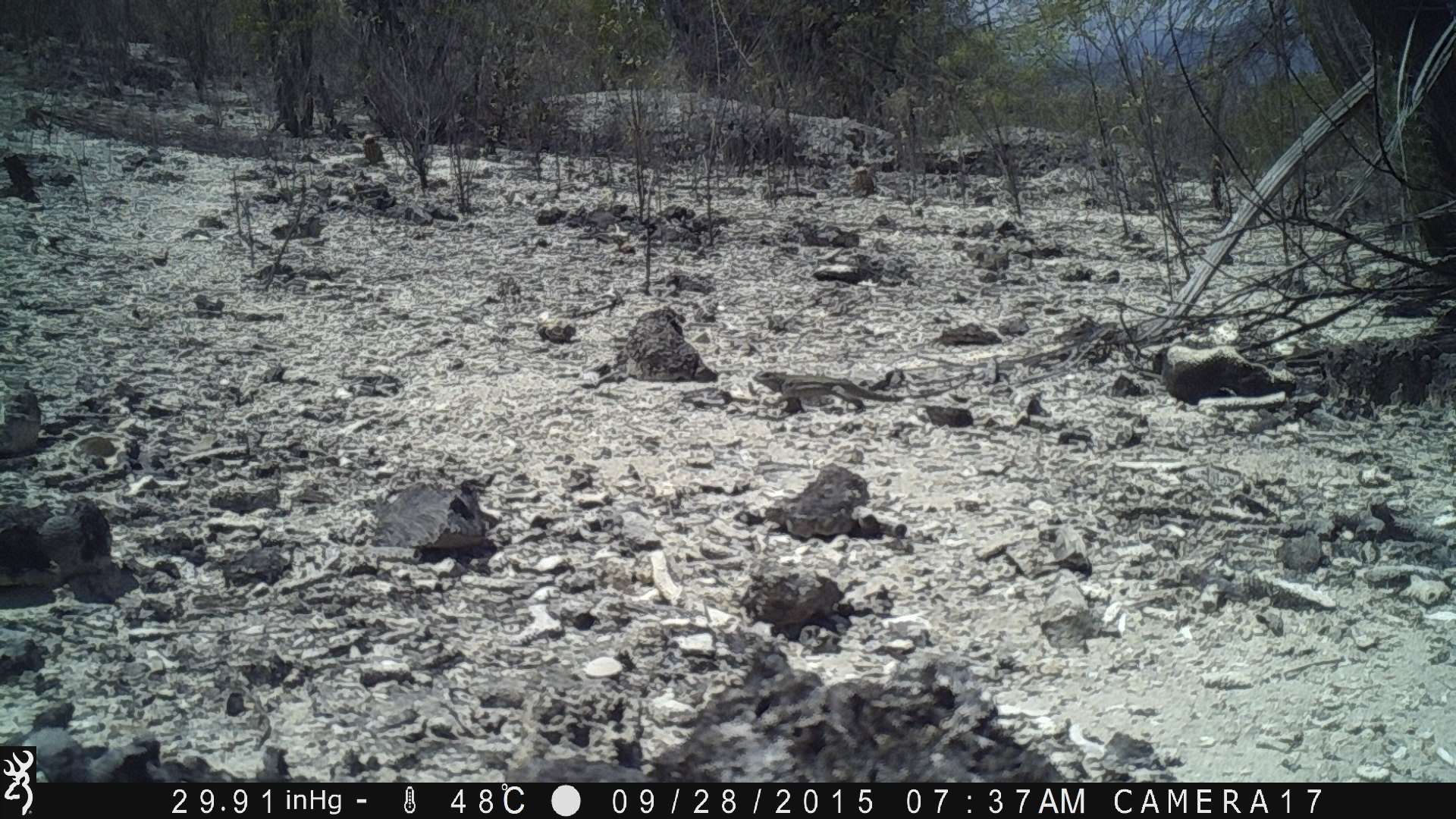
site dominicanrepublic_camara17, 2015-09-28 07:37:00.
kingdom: Animalia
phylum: Chordata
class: Reptilia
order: Squamata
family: Iguanidae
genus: Iguana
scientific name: Iguana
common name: typical iguanas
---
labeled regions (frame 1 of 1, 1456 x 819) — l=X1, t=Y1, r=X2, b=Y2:
iguana: l=756, t=364, r=950, b=420